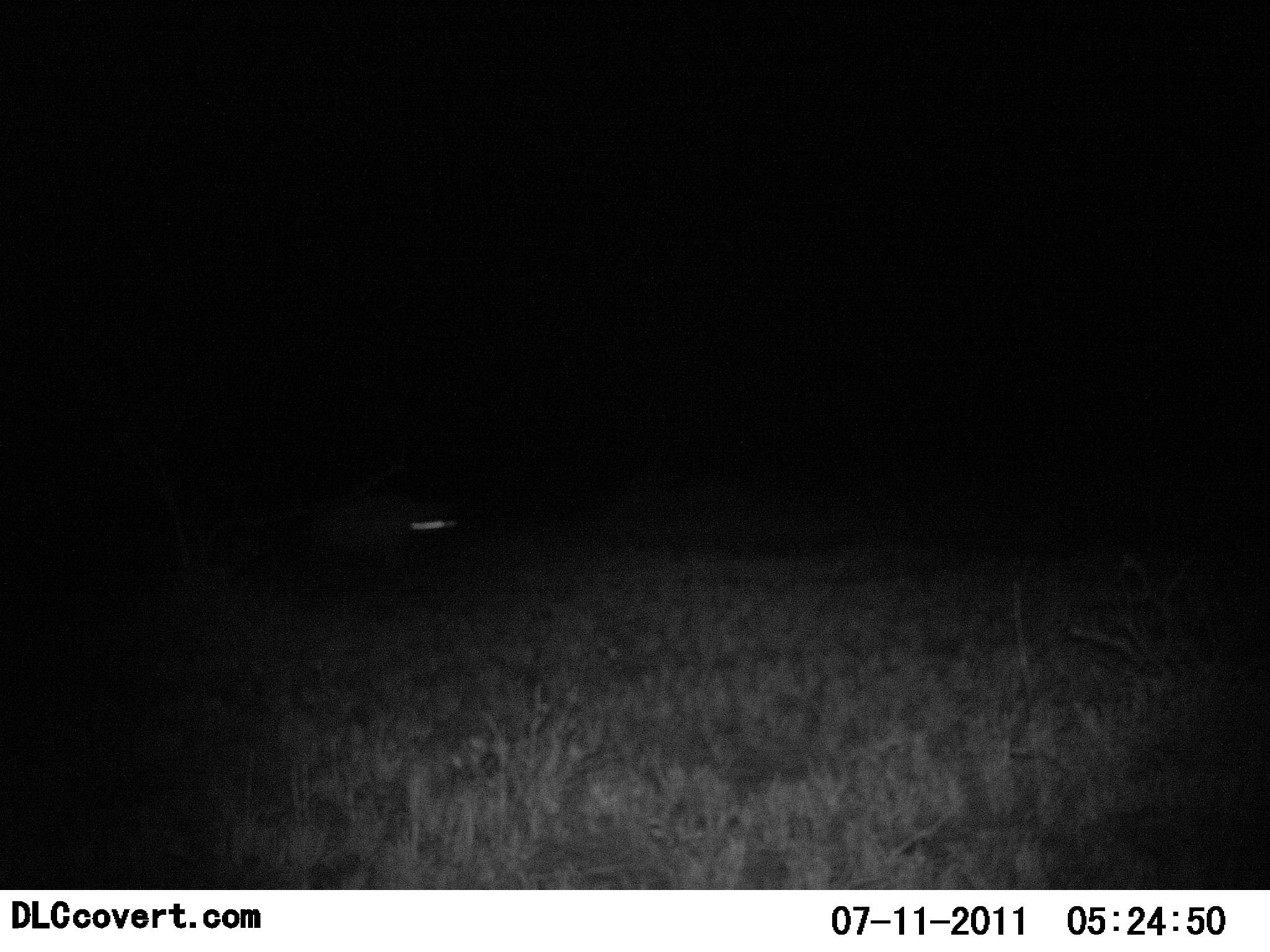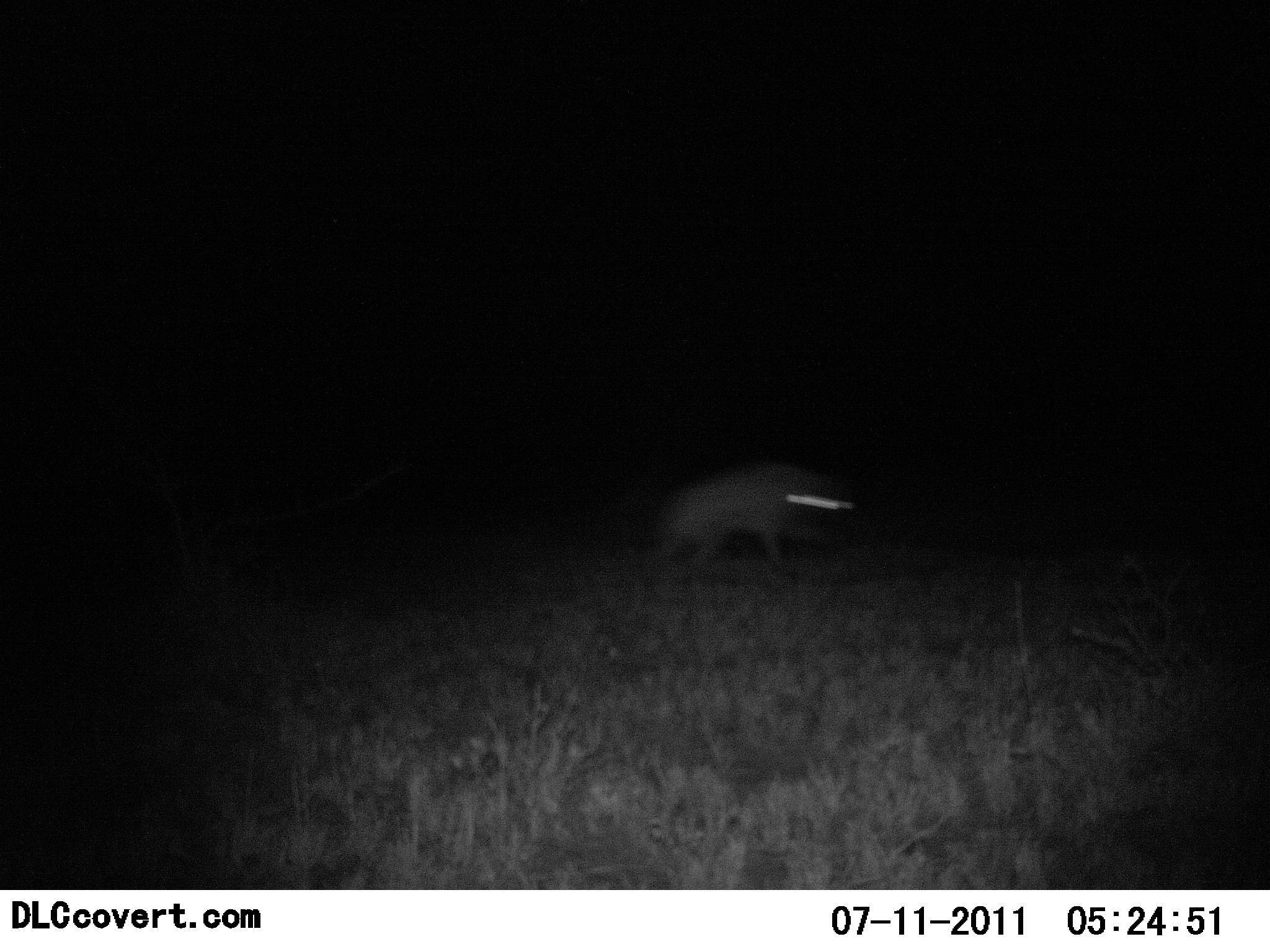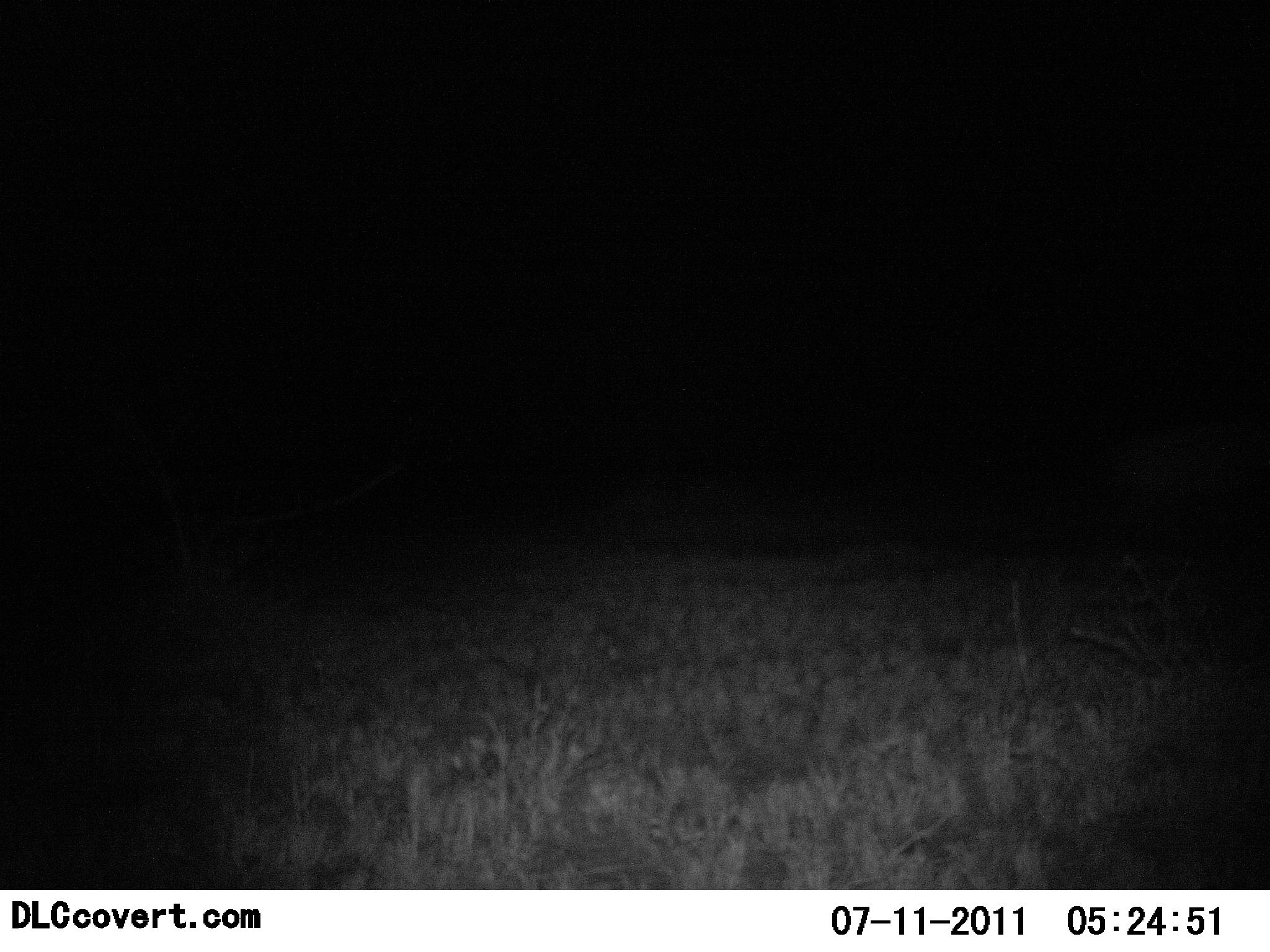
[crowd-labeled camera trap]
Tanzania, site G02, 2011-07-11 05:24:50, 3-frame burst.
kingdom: Animalia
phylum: Chordata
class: Mammalia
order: Carnivora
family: Hyaenidae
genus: Crocuta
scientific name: Crocuta crocuta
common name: spotted hyena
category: hyenaspotted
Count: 1.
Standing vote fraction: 0%.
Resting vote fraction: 0%.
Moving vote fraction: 100%.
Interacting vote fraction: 0%.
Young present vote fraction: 0%.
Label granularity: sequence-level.